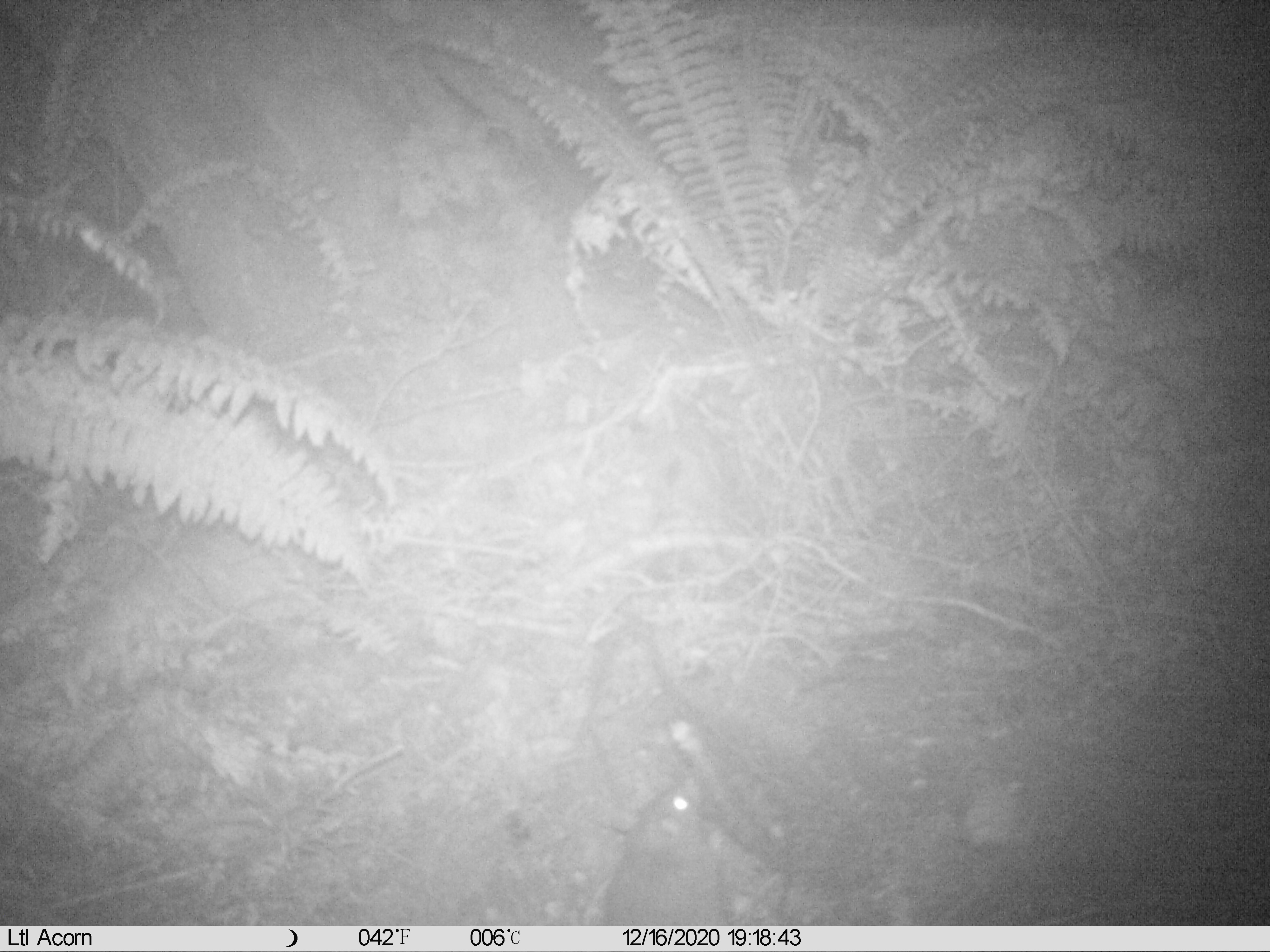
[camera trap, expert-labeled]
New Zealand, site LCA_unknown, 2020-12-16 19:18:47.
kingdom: Animalia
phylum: Chordata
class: Mammalia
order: Rodentia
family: Muridae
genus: Rattus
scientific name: Rattus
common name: rat